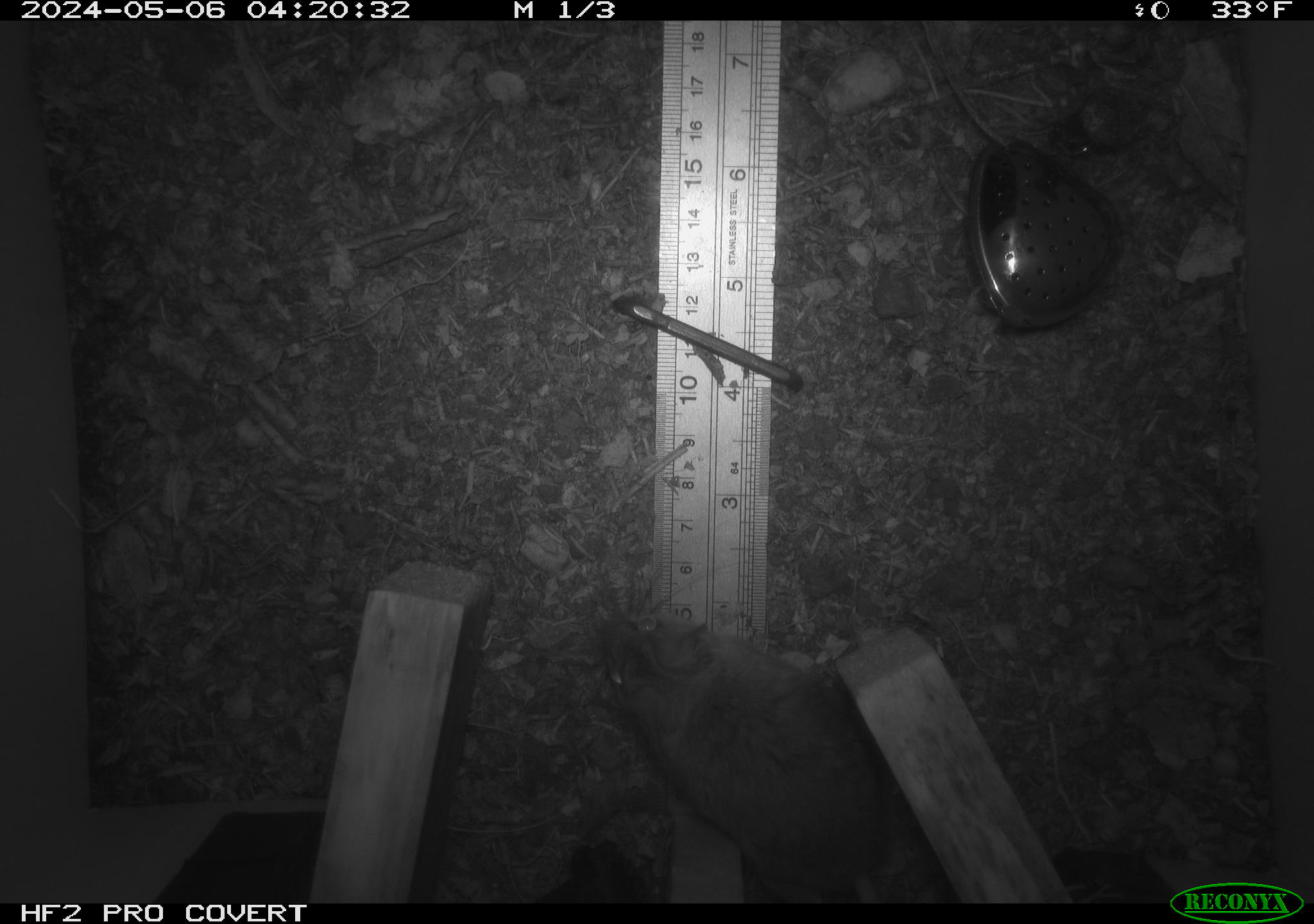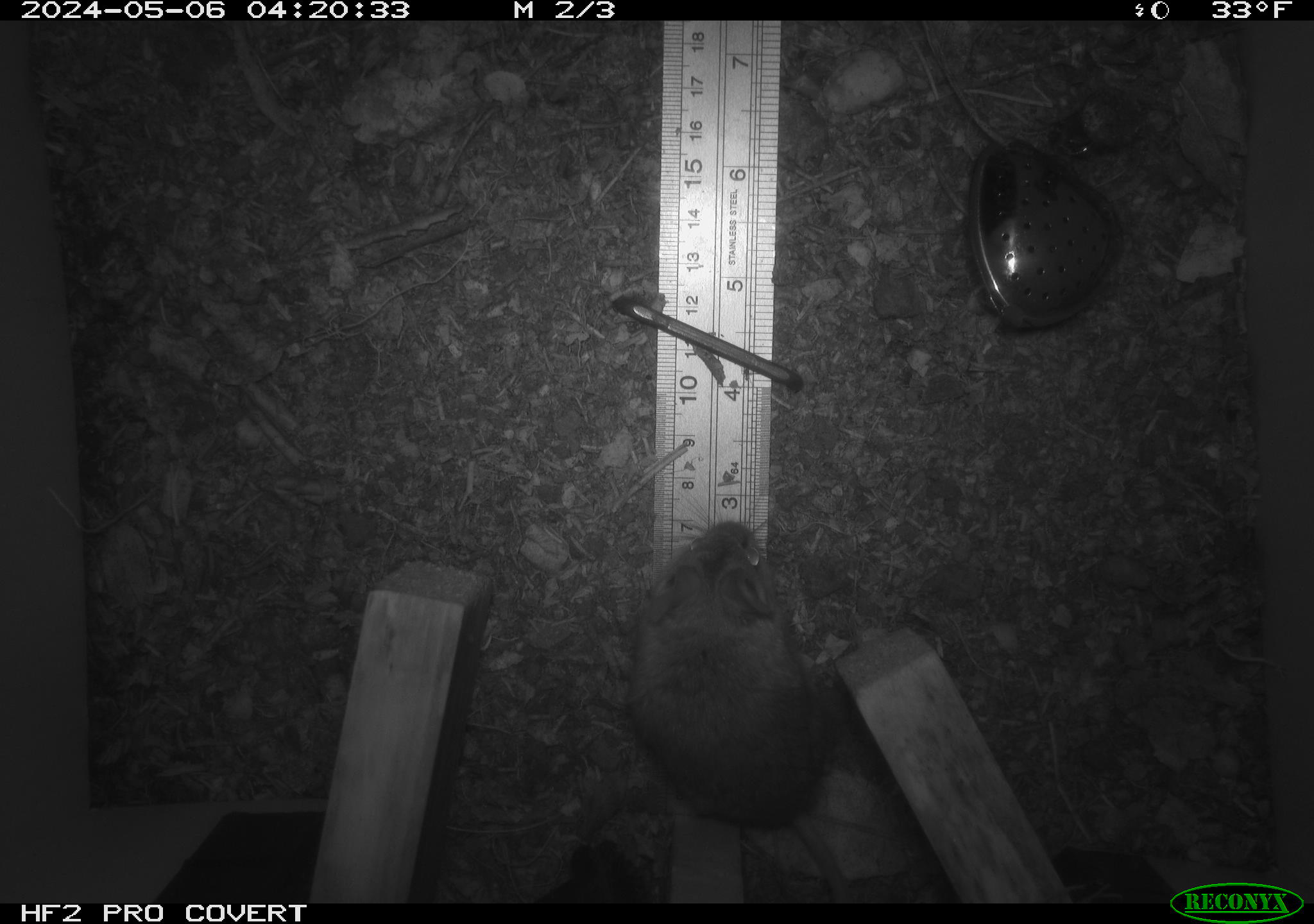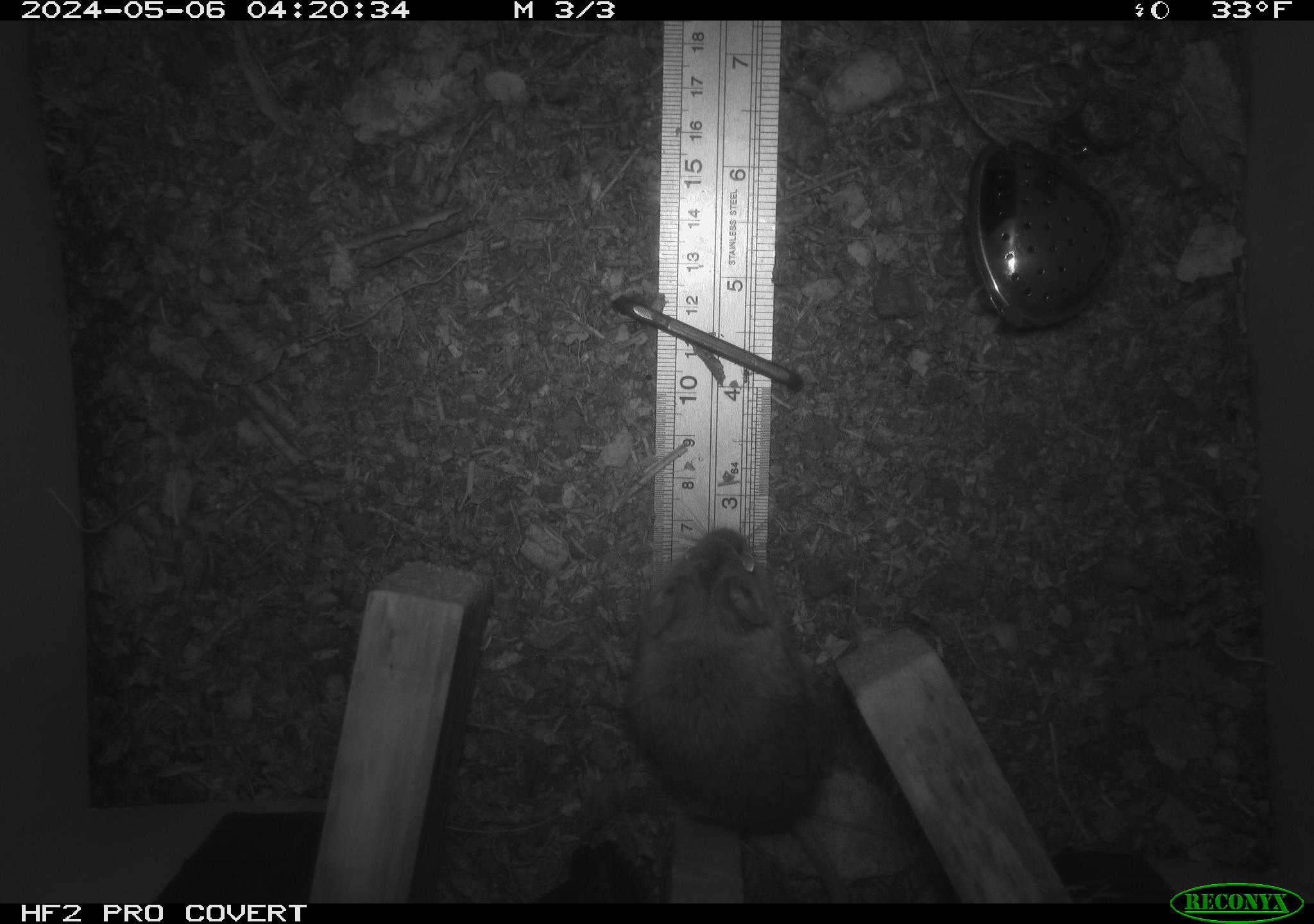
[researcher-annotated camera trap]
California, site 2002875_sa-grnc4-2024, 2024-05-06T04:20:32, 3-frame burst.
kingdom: Animalia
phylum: Chordata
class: Mammalia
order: Rodentia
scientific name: Rodentia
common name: rodent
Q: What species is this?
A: Rodent (Rodentia).